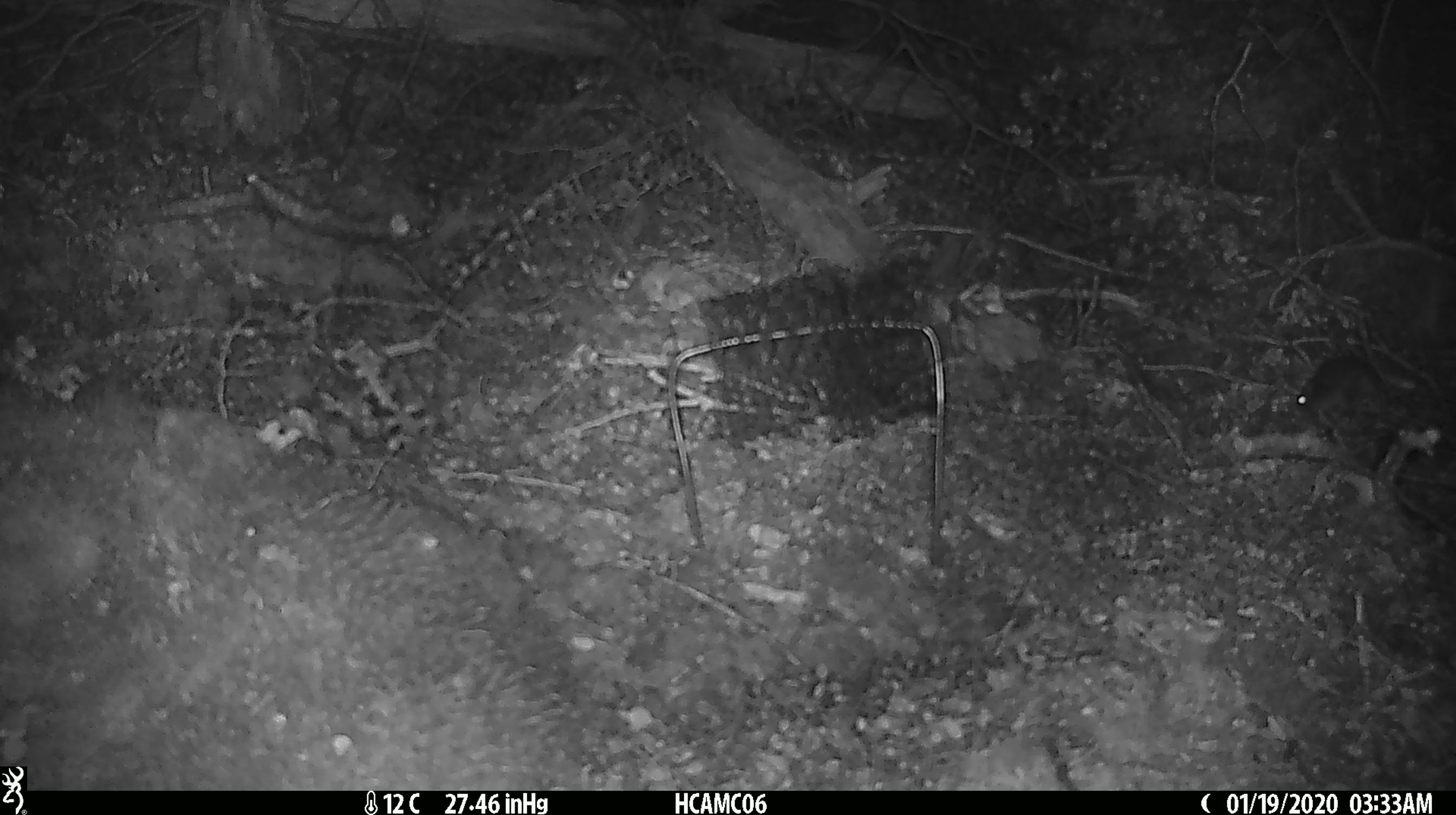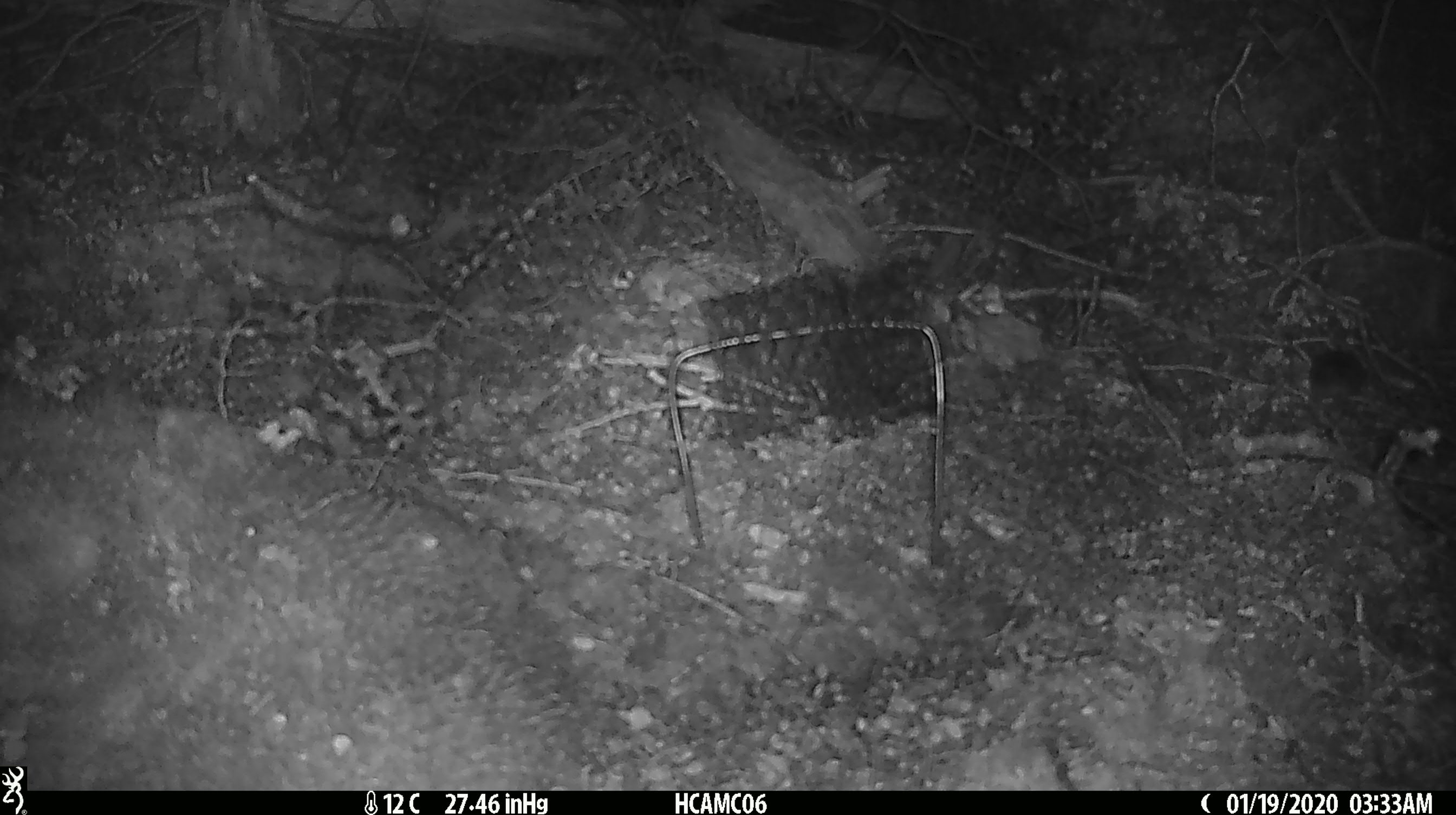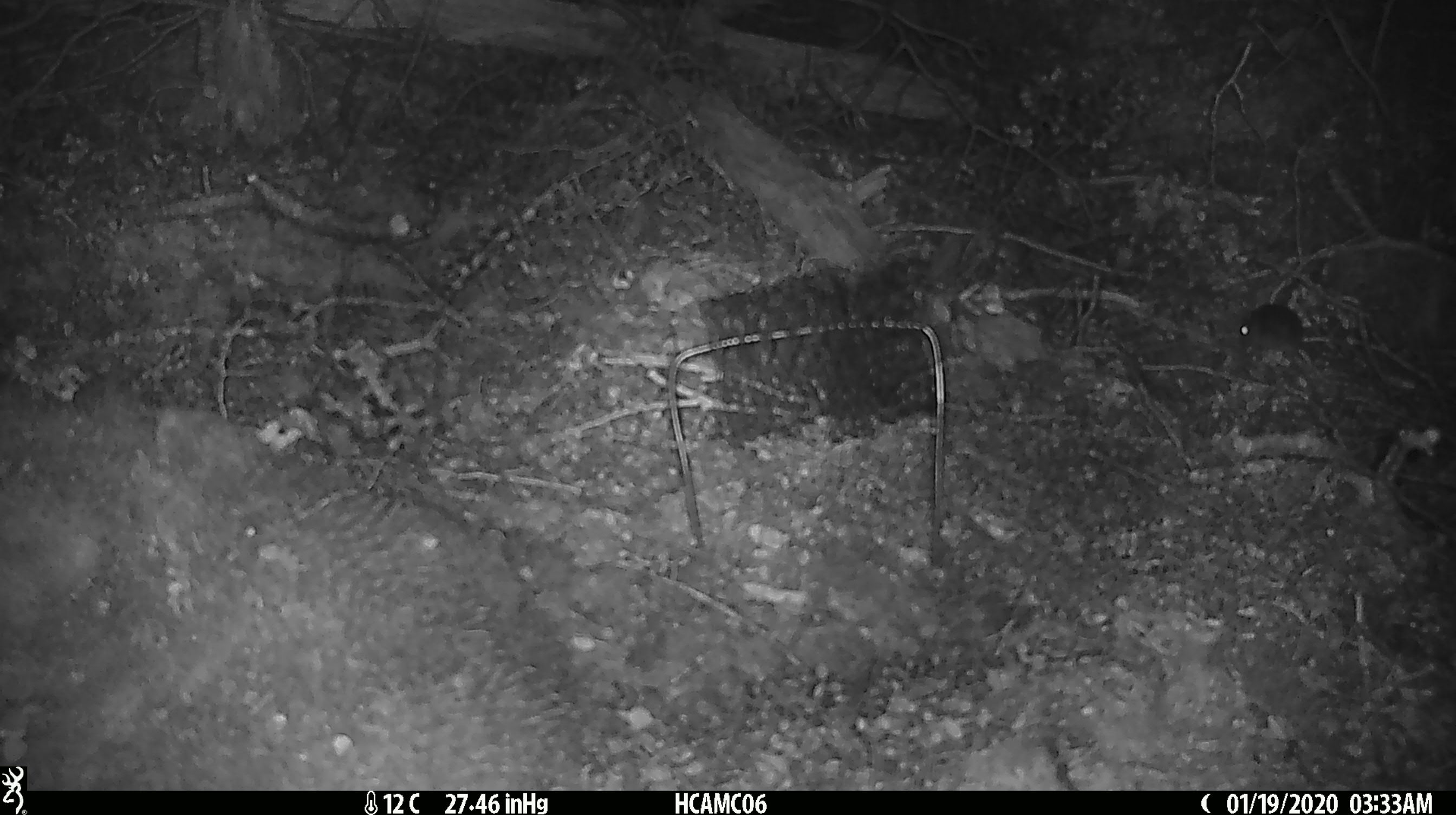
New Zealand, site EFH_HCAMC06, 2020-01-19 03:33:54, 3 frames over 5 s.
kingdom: Animalia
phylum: Chordata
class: Mammalia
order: Rodentia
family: Muridae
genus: Mus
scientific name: Mus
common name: mouse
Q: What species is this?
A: Mouse (Mus).